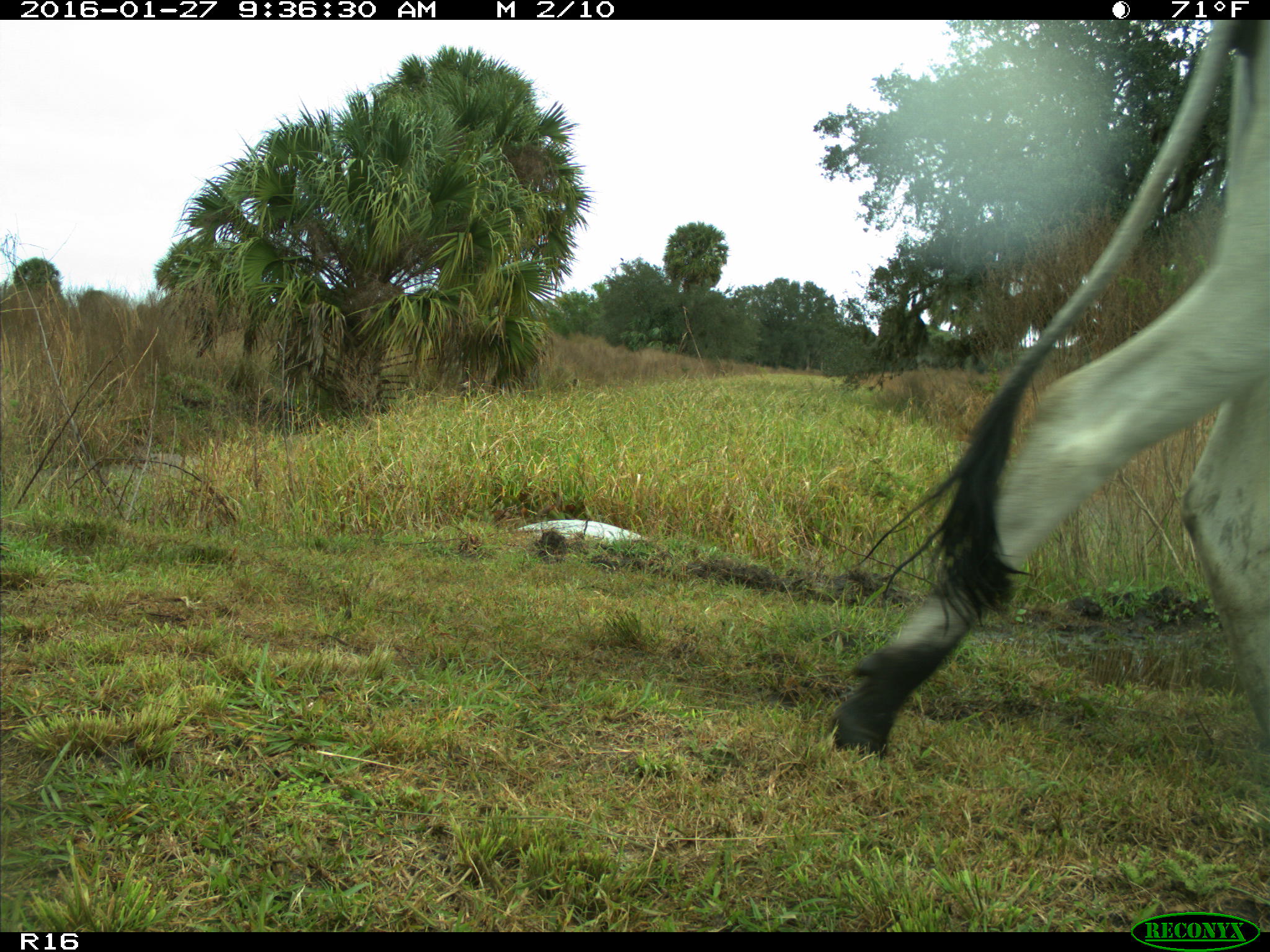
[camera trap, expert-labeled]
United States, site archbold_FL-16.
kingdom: Animalia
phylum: Chordata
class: Mammalia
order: Artiodactyla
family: Bovidae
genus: Bos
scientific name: Bos taurus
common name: domestic cow